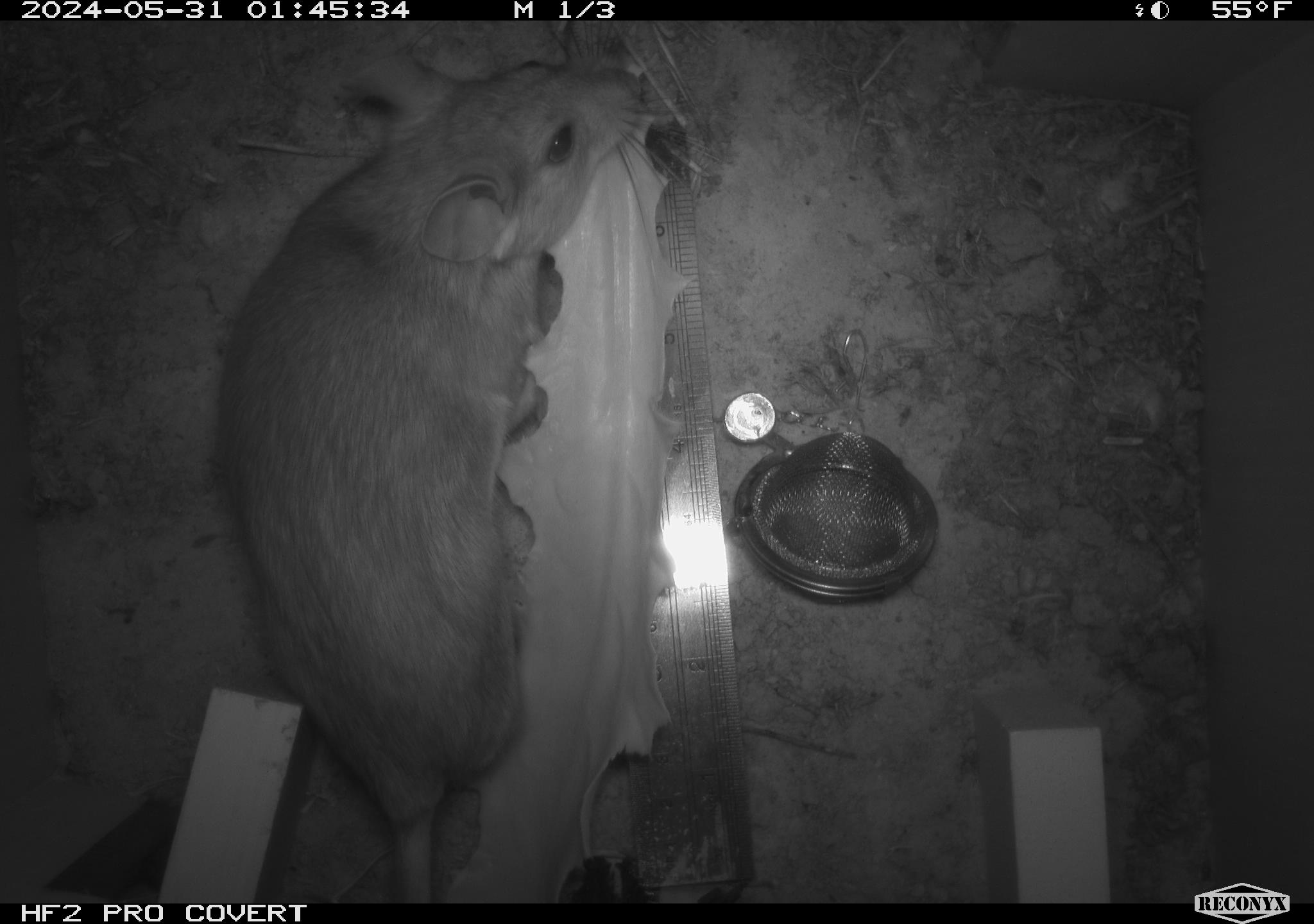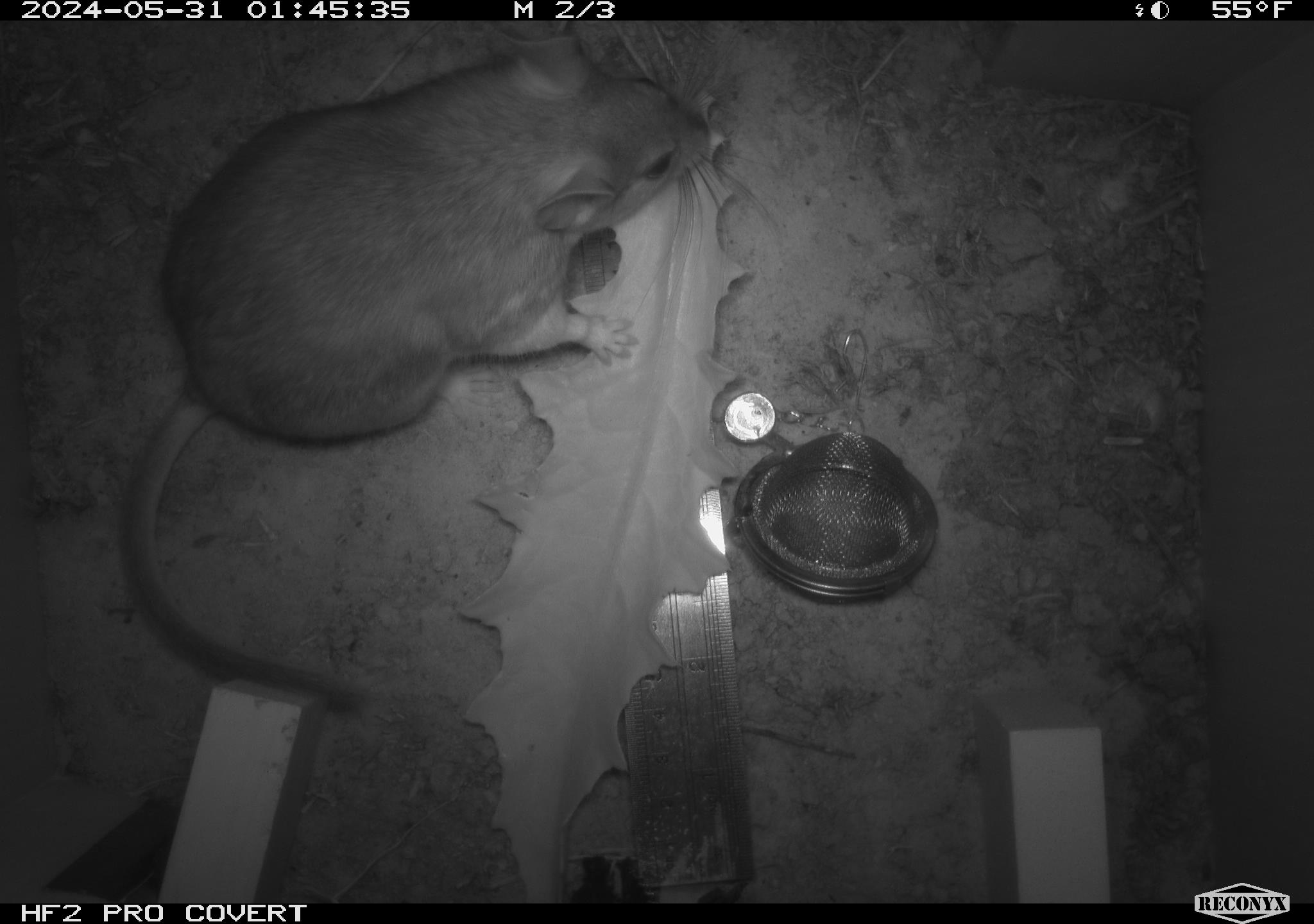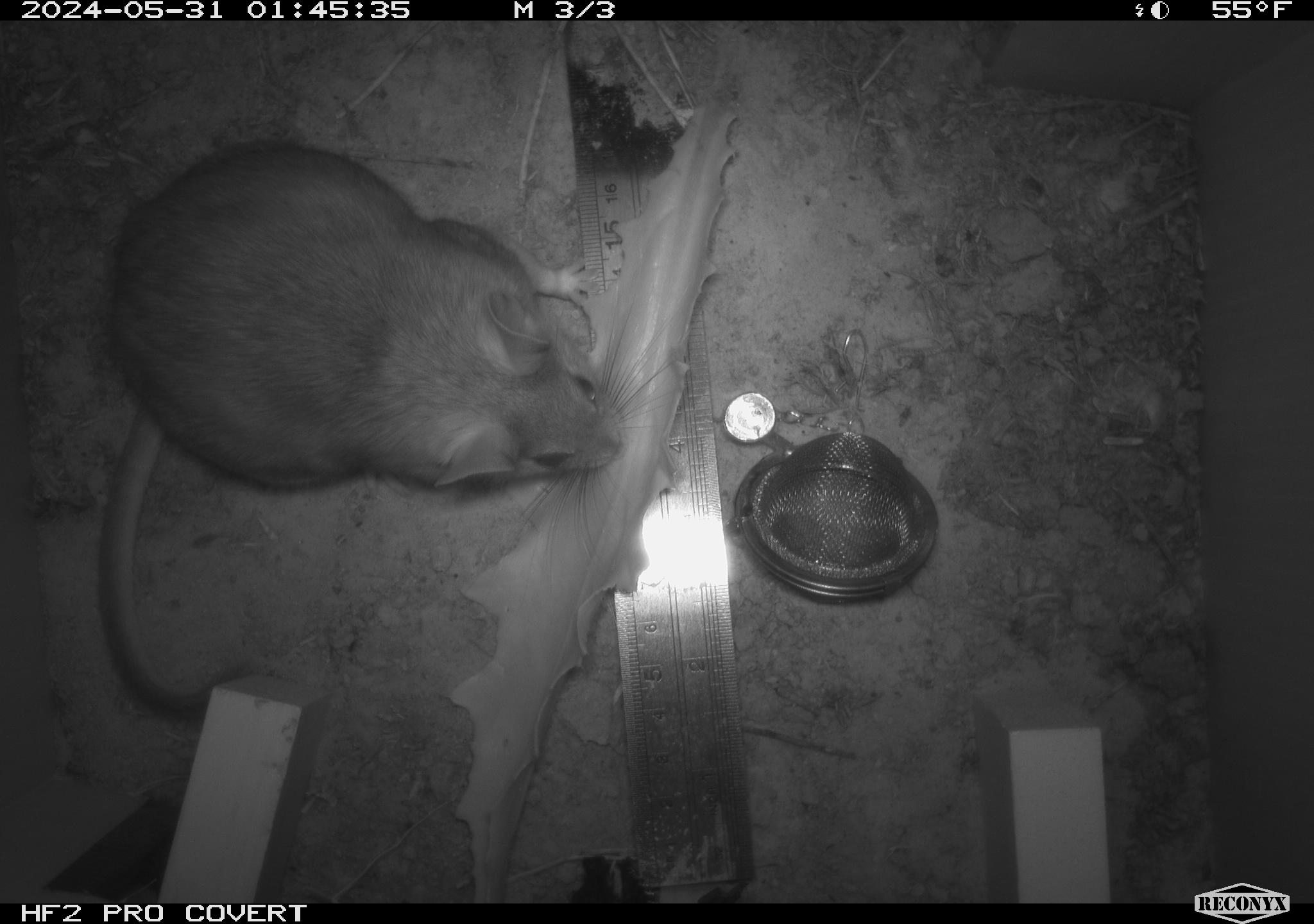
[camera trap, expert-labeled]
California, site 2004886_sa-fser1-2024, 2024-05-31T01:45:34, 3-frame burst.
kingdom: Animalia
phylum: Chordata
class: Mammalia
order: Rodentia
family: Sciuridae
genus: Neotamias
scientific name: Neotamias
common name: western chipmunks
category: neotamias species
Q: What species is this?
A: Neotamias species (western chipmunks) (Neotamias).